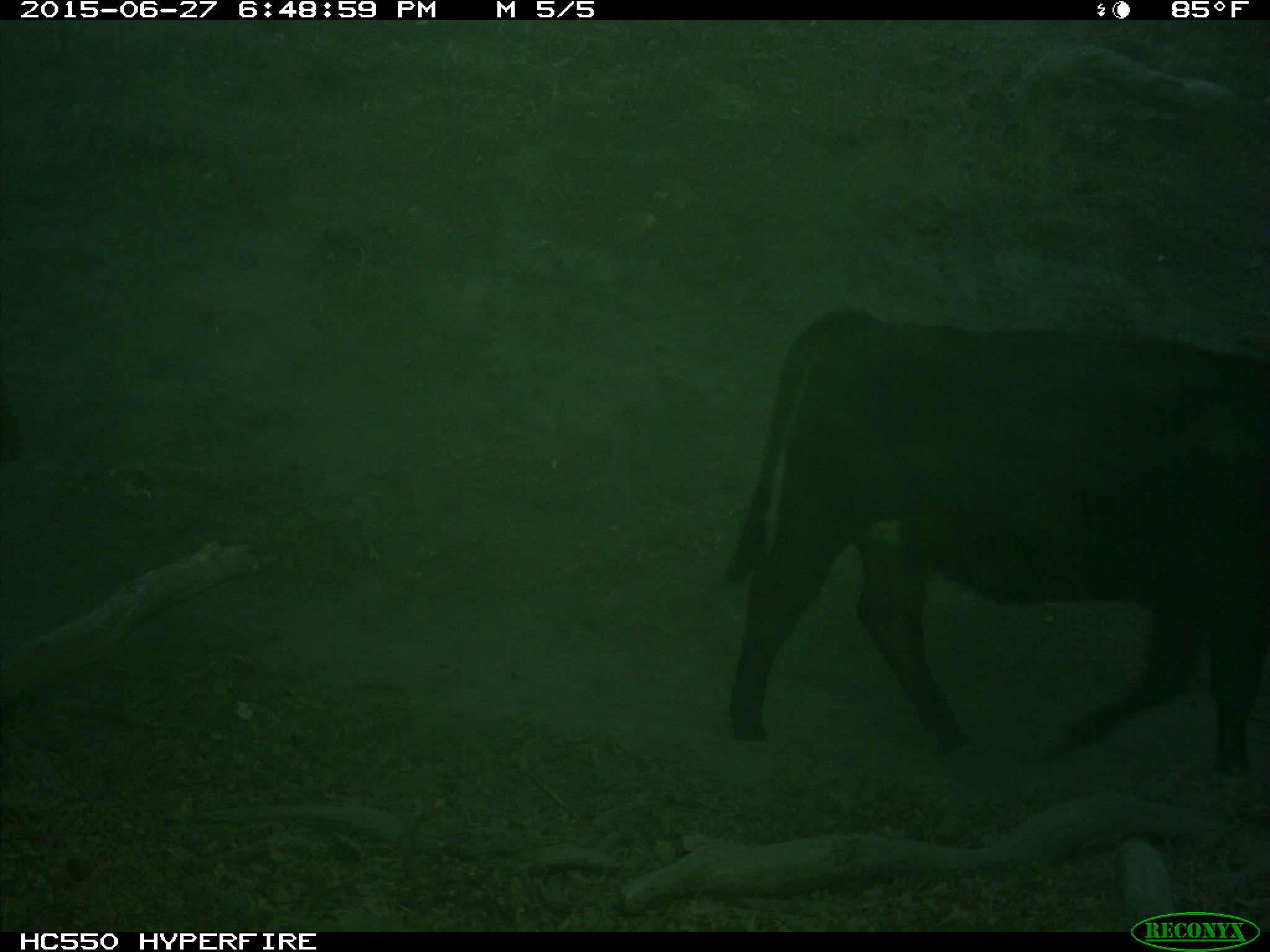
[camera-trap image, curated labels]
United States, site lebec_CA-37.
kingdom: Animalia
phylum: Chordata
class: Mammalia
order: Artiodactyla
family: Bovidae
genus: Bos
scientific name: Bos taurus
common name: domestic cow